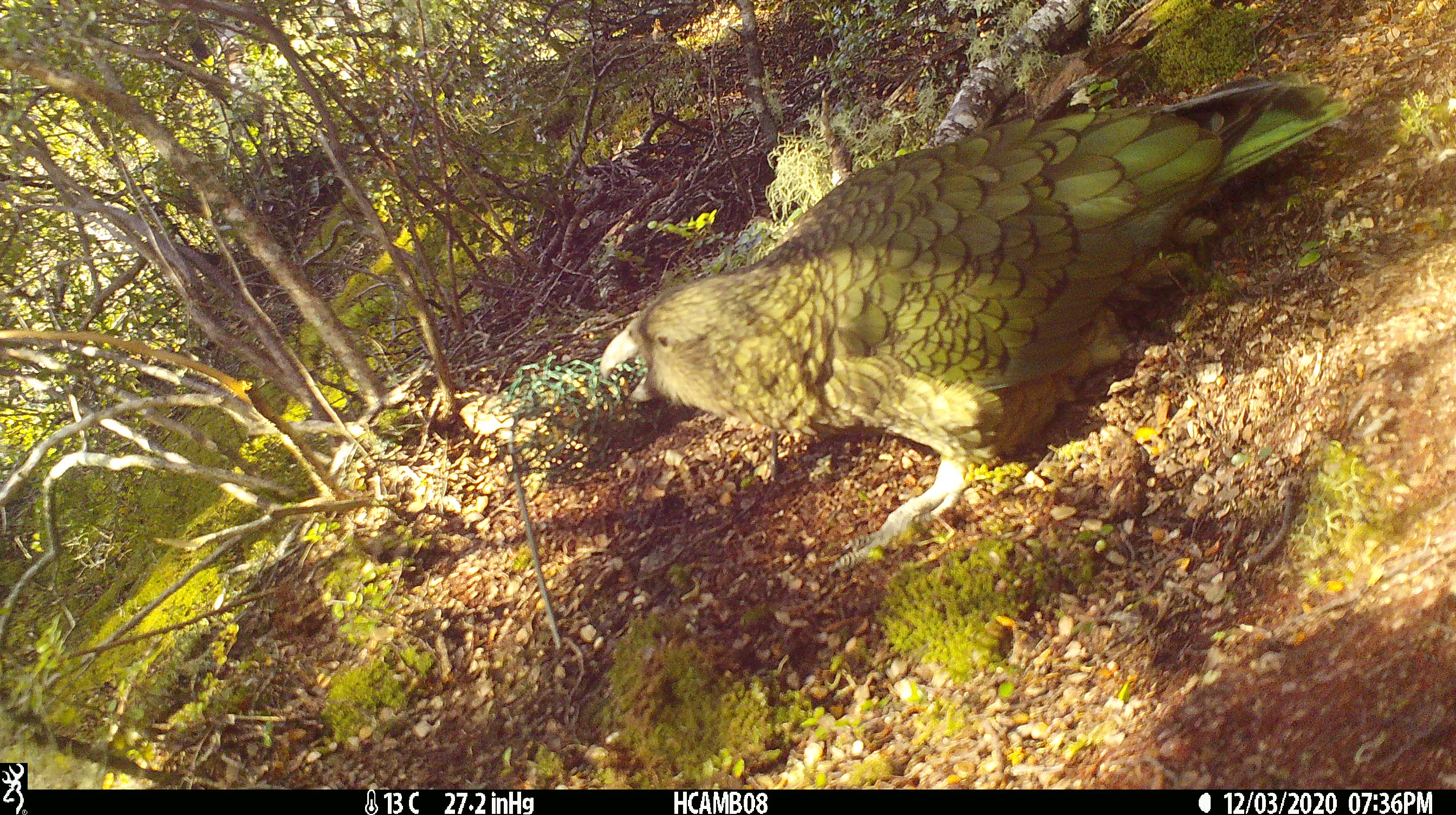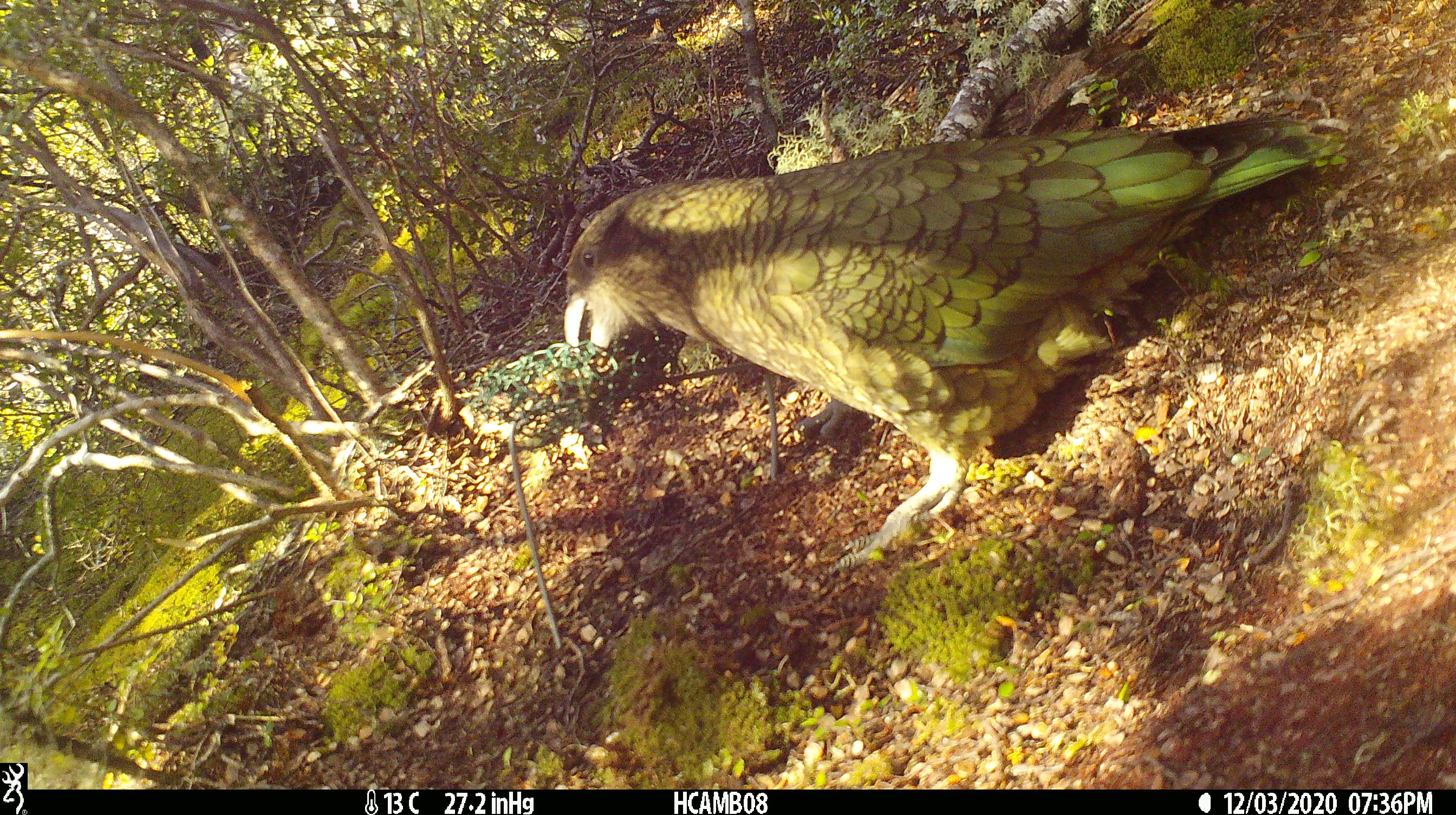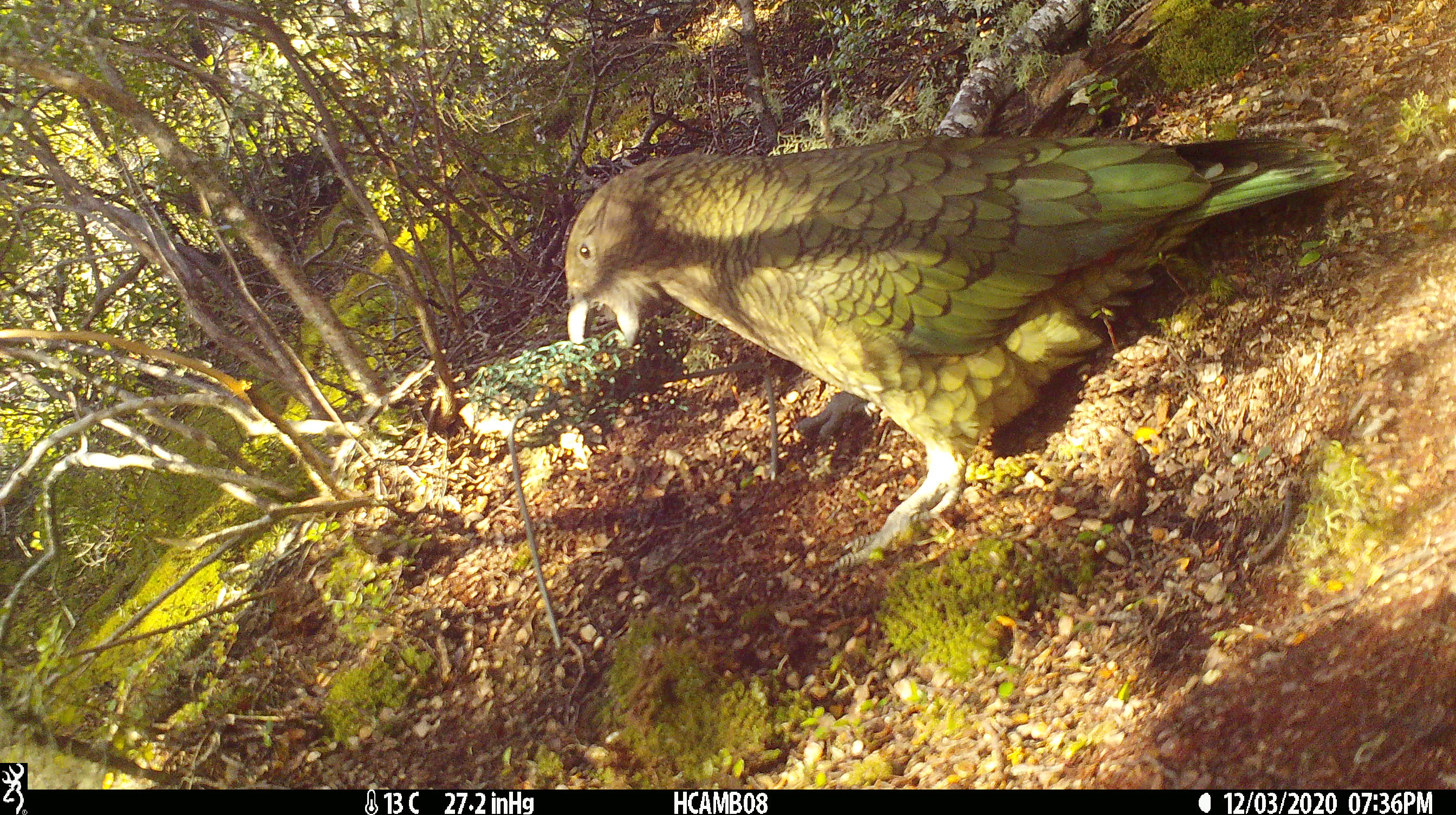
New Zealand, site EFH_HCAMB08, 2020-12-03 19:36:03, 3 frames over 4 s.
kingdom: Animalia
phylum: Chordata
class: Aves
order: Psittaciformes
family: Strigopidae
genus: Nestor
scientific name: Nestor notabilis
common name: kea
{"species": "kea (Nestor notabilis)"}